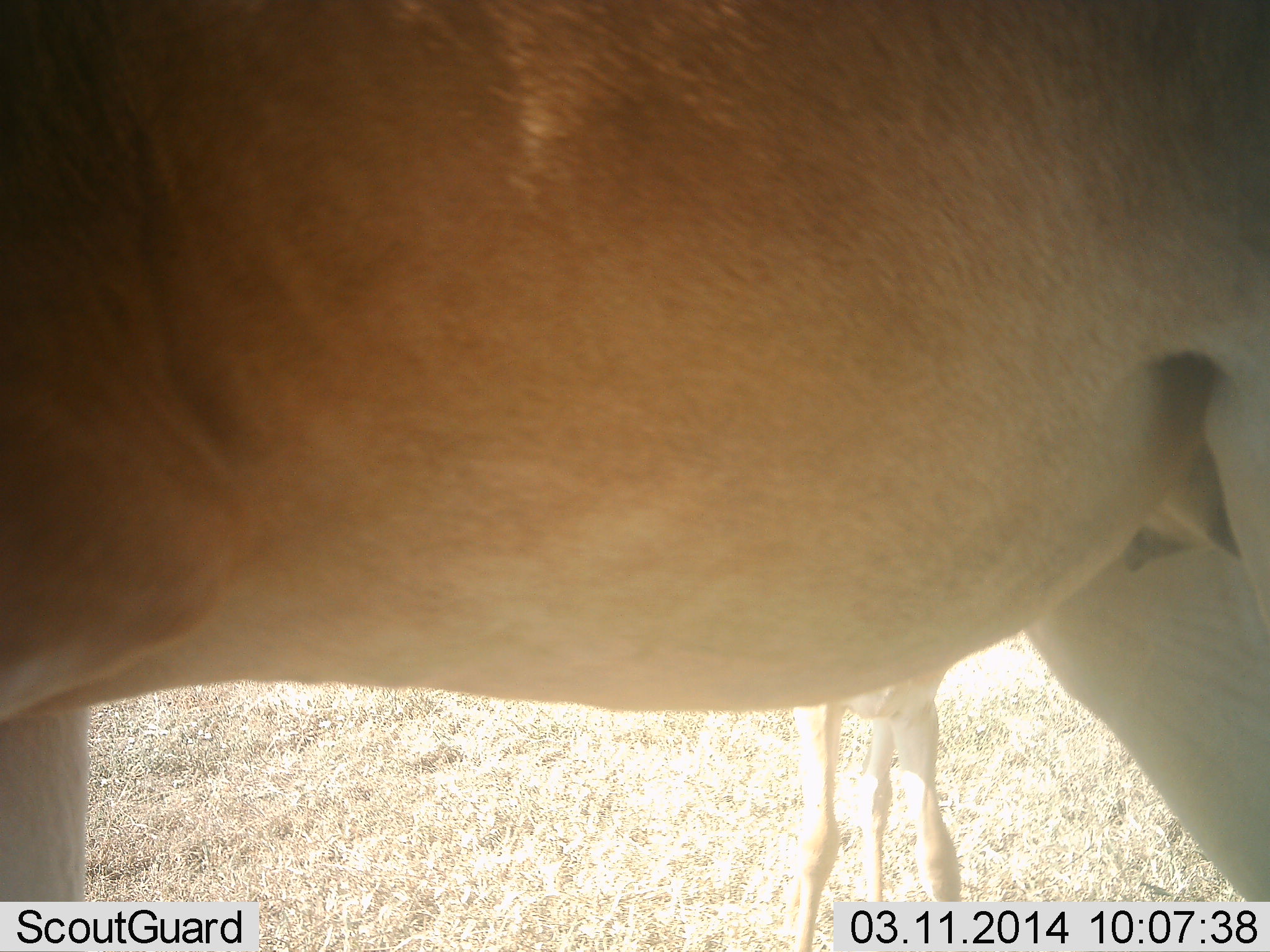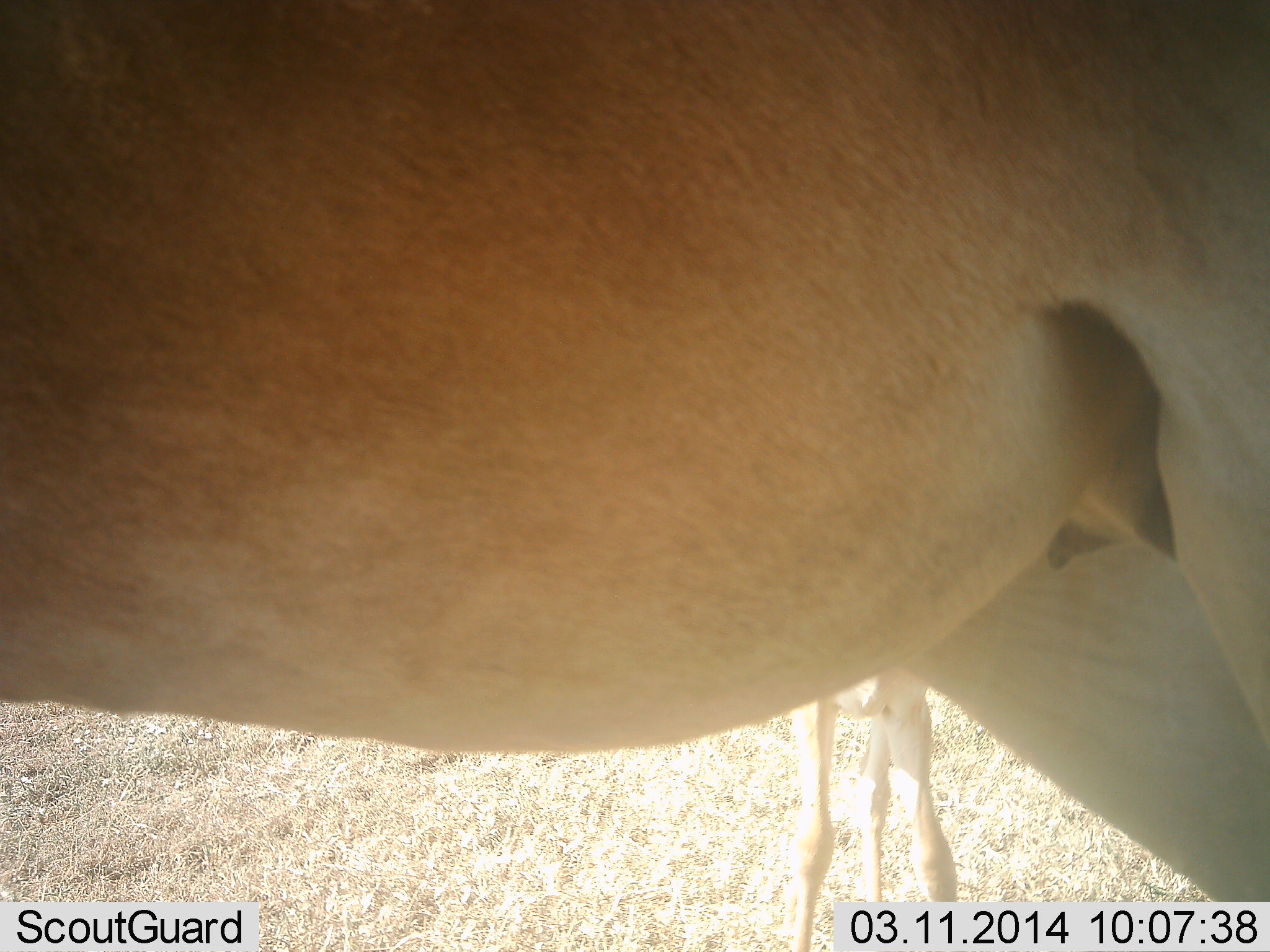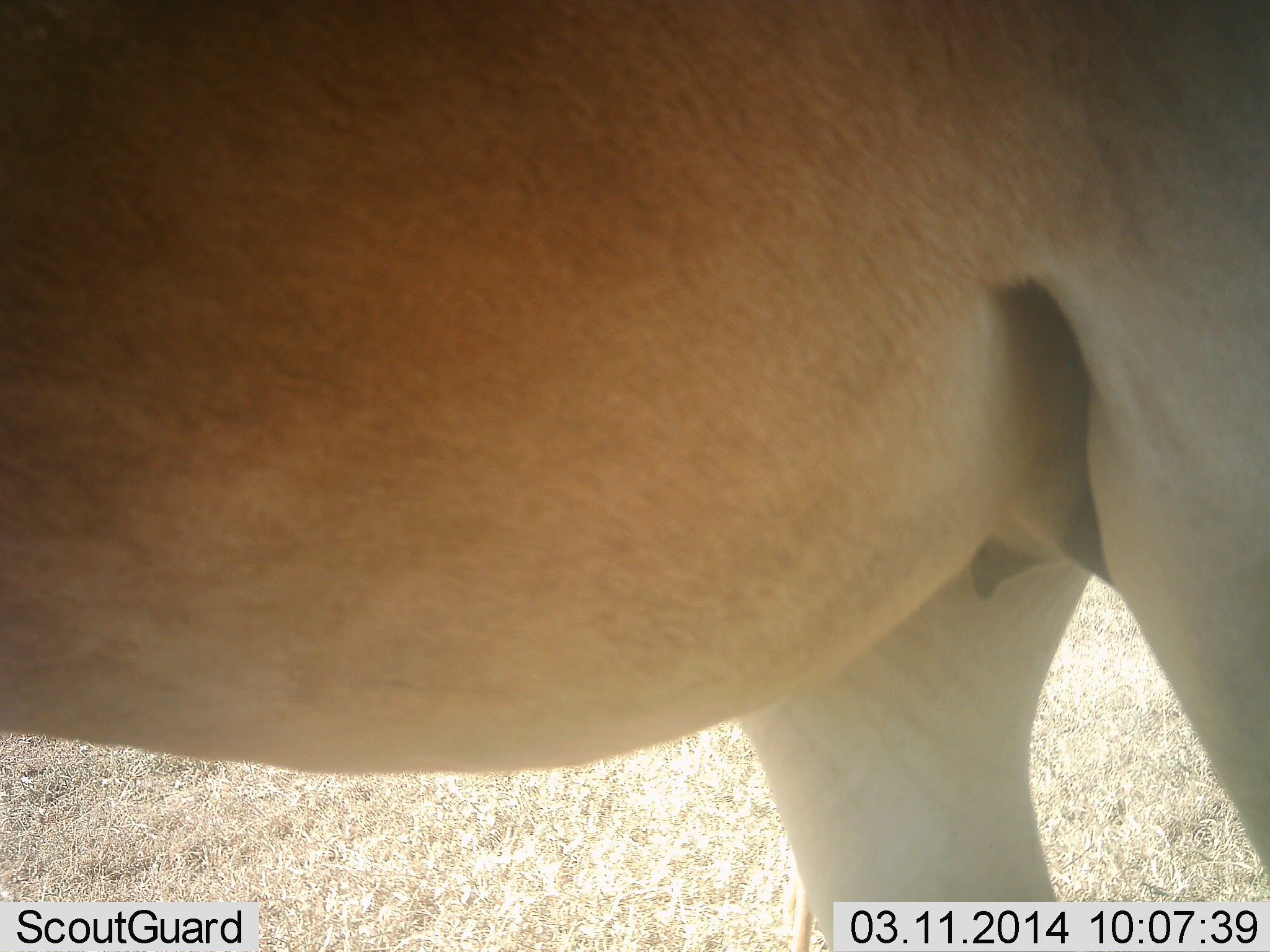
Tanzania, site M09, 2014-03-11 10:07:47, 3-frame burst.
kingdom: Animalia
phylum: Chordata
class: Mammalia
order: Artiodactyla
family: Bovidae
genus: Alcelaphus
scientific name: Alcelaphus buselaphus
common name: hartebeest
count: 2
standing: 90%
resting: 0%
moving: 10%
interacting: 0%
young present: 70%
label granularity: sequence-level